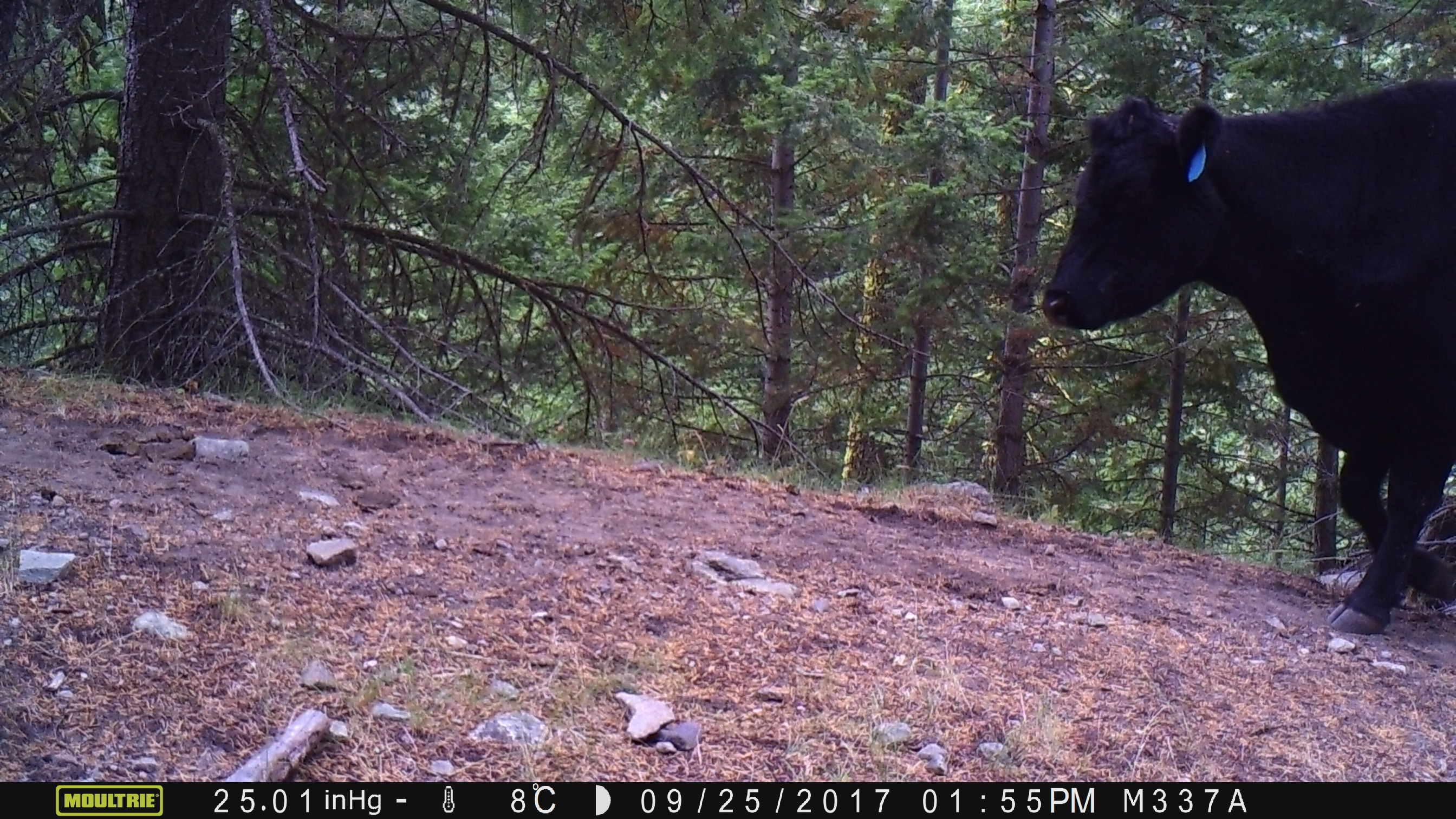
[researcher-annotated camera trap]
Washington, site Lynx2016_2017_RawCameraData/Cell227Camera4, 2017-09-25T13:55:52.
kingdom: Animalia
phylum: Chordata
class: Mammalia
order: Artiodactyla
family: Bovidae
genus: Bos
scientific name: Bos taurus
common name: domestic cattle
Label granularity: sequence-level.